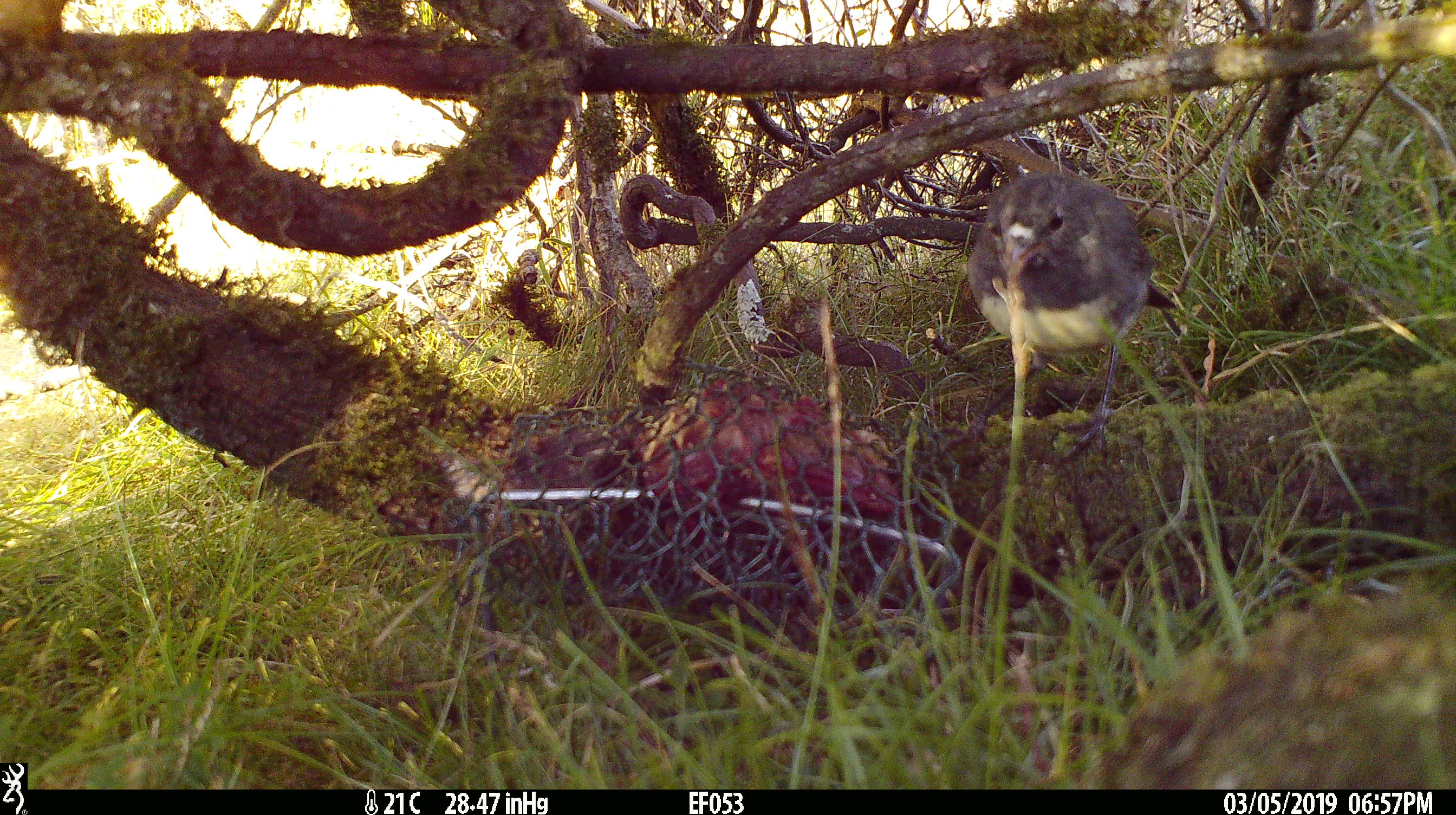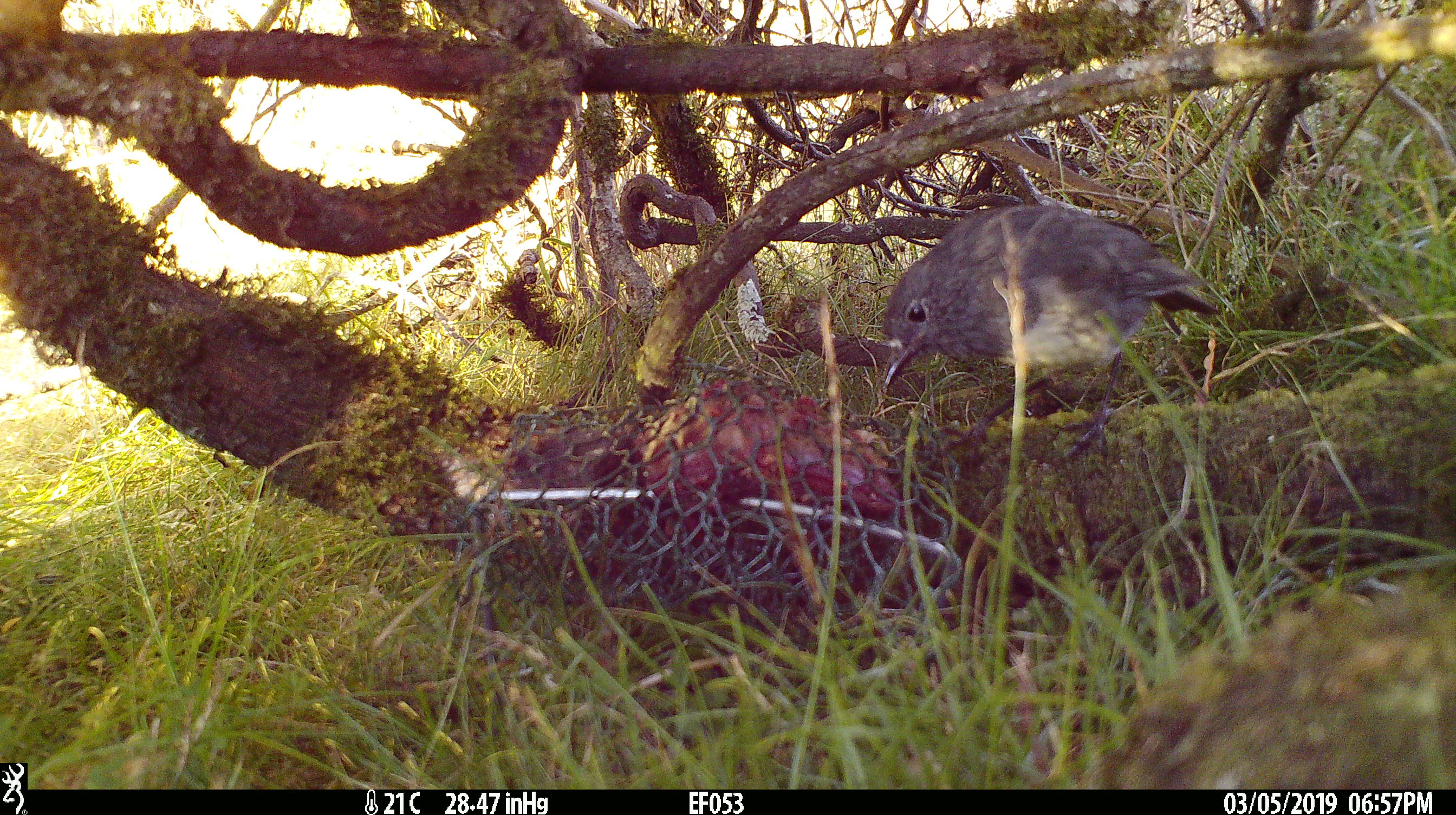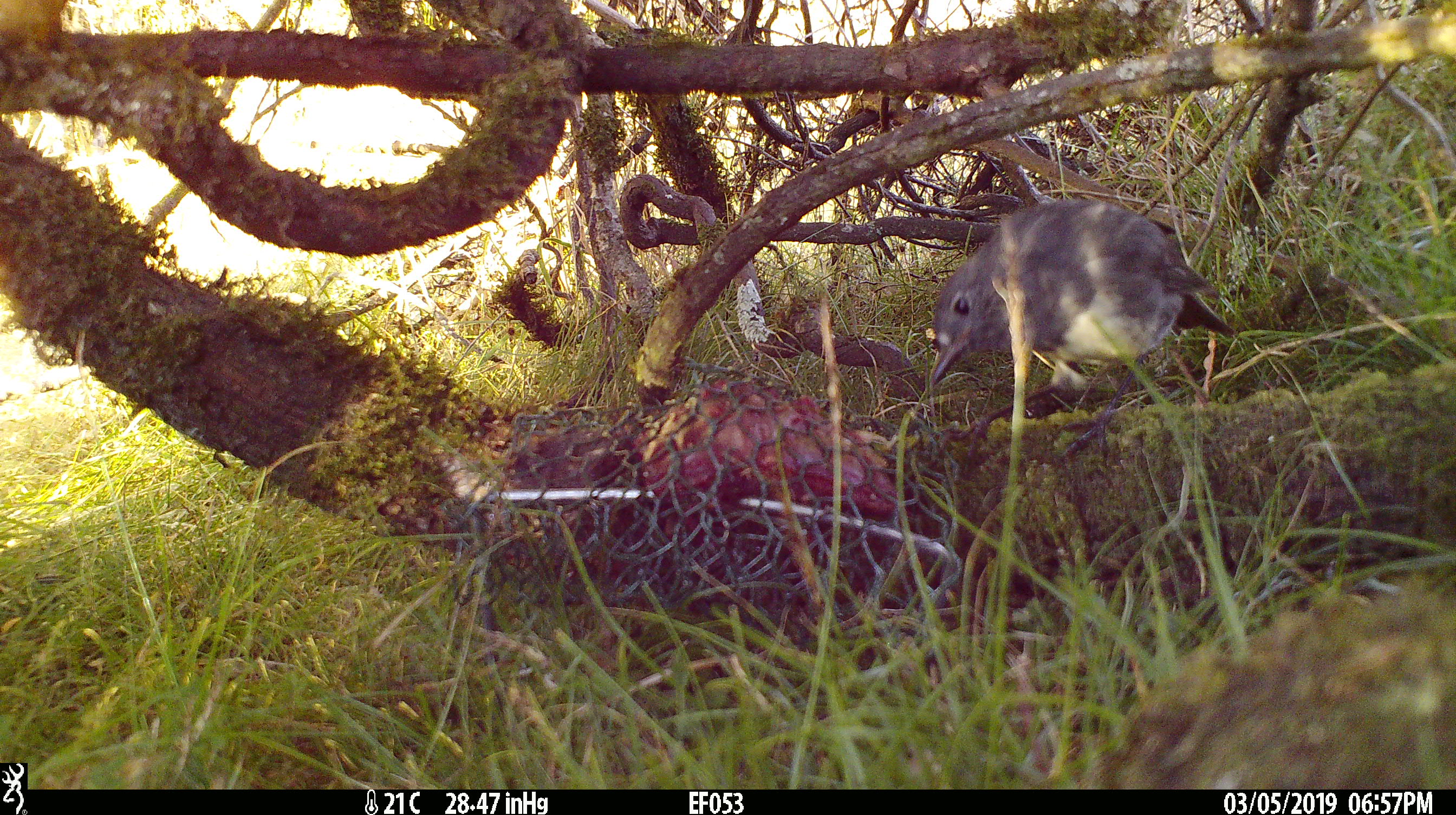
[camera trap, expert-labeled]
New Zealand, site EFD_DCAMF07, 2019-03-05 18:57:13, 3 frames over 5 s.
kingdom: Animalia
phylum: Chordata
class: Aves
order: Passeriformes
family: Petroicidae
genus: Petroica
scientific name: Petroica australis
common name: new zealand robin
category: robin